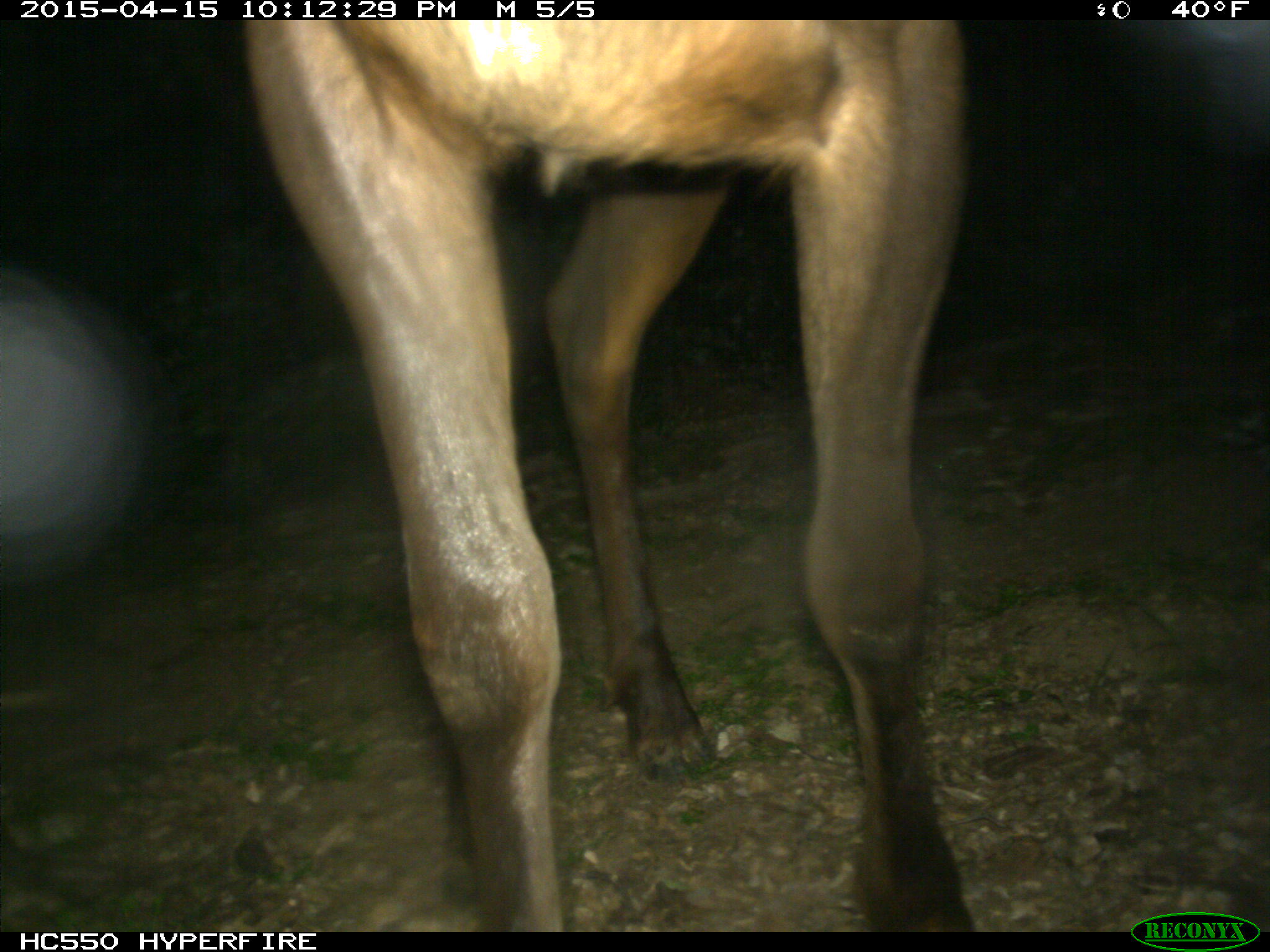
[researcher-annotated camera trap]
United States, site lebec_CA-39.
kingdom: Animalia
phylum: Chordata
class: Mammalia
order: Artiodactyla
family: Cervidae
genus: Cervus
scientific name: Cervus canadensis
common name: elk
Cervus canadensis (elk).